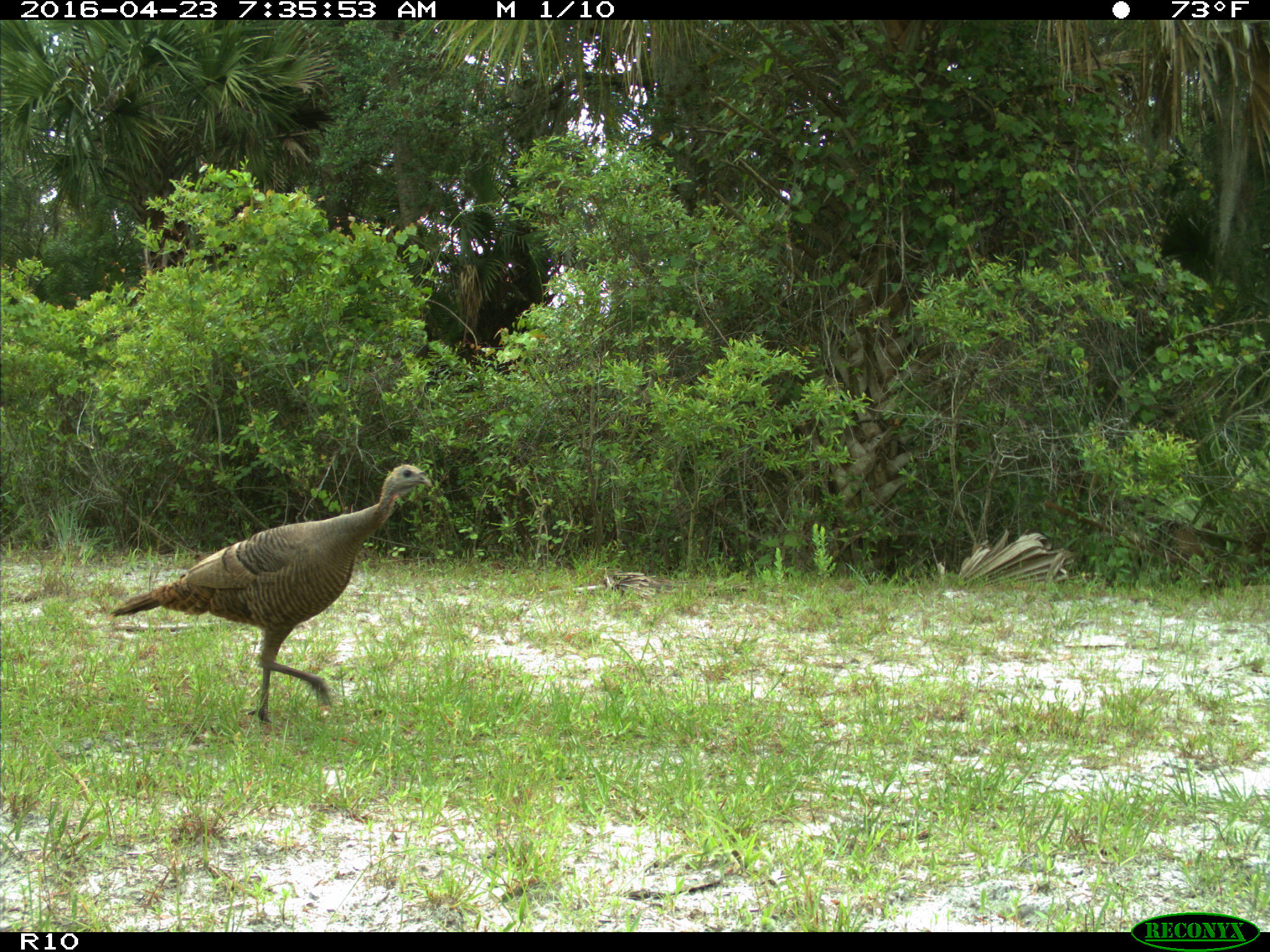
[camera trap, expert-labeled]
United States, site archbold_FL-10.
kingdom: Animalia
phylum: Chordata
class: Aves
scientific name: Aves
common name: birds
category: unidentified bird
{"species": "unidentified bird (birds) (Aves)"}